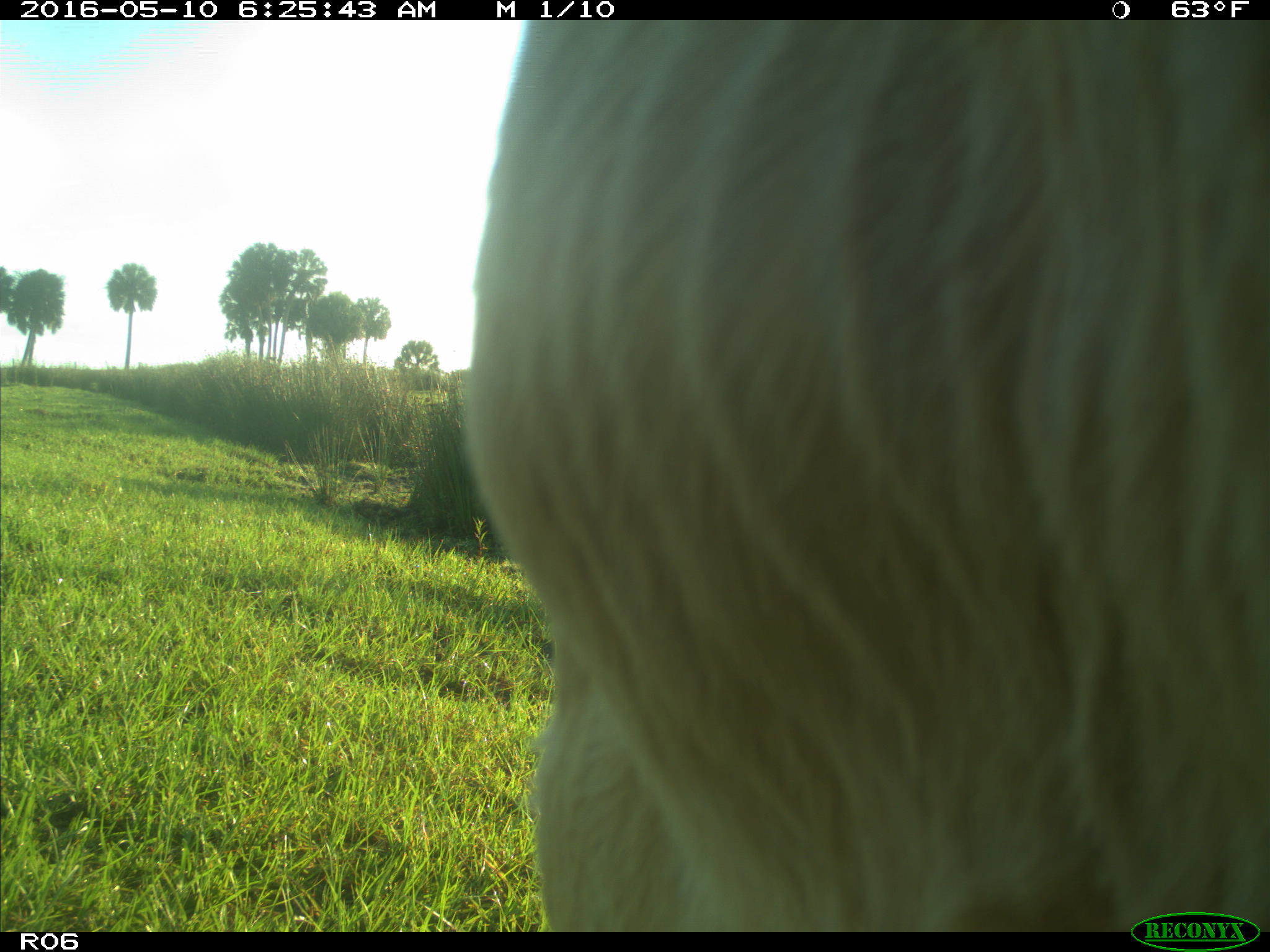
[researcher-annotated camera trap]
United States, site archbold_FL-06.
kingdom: Animalia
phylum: Chordata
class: Mammalia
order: Artiodactyla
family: Bovidae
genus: Bos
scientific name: Bos taurus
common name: domestic cow